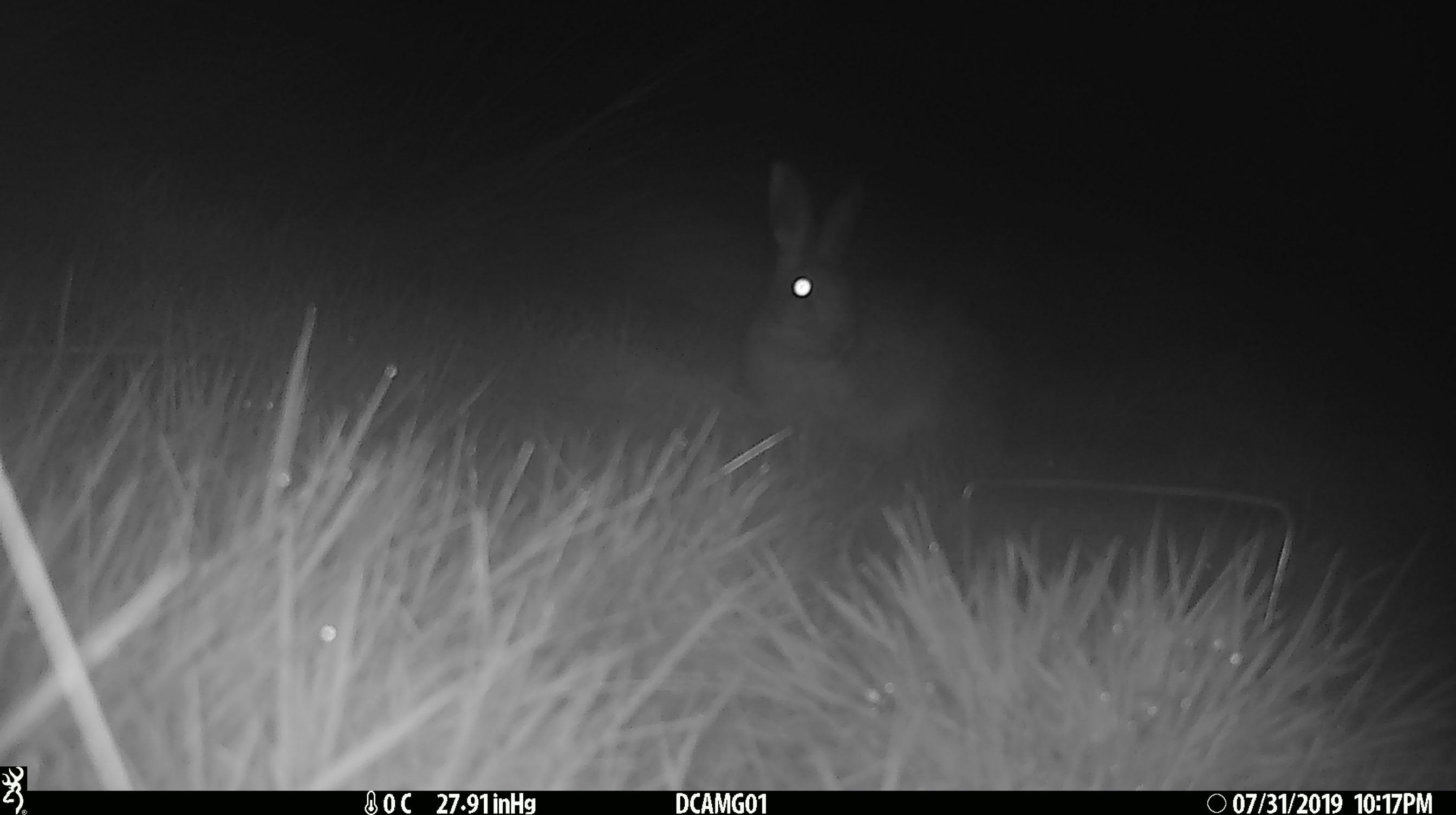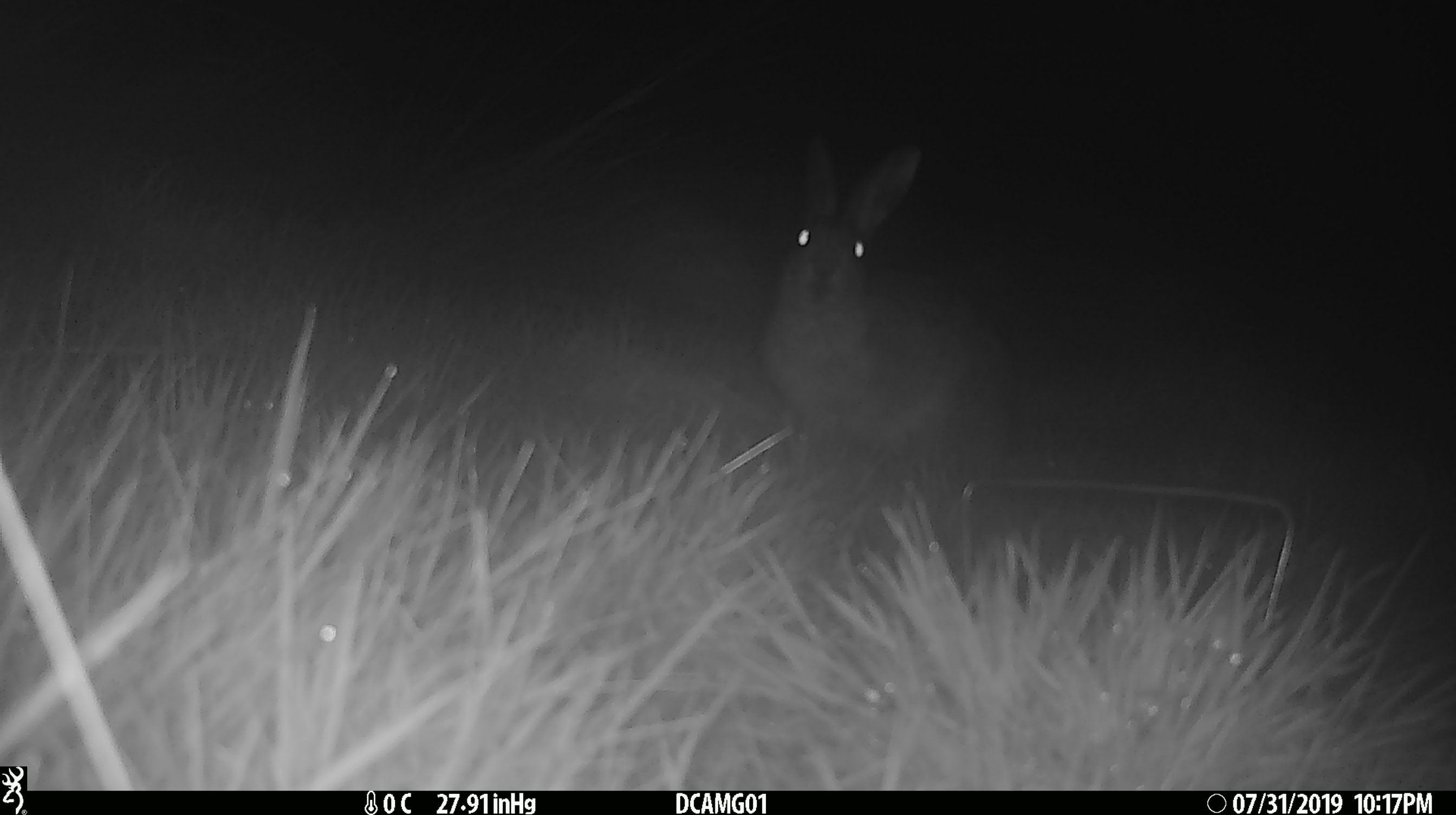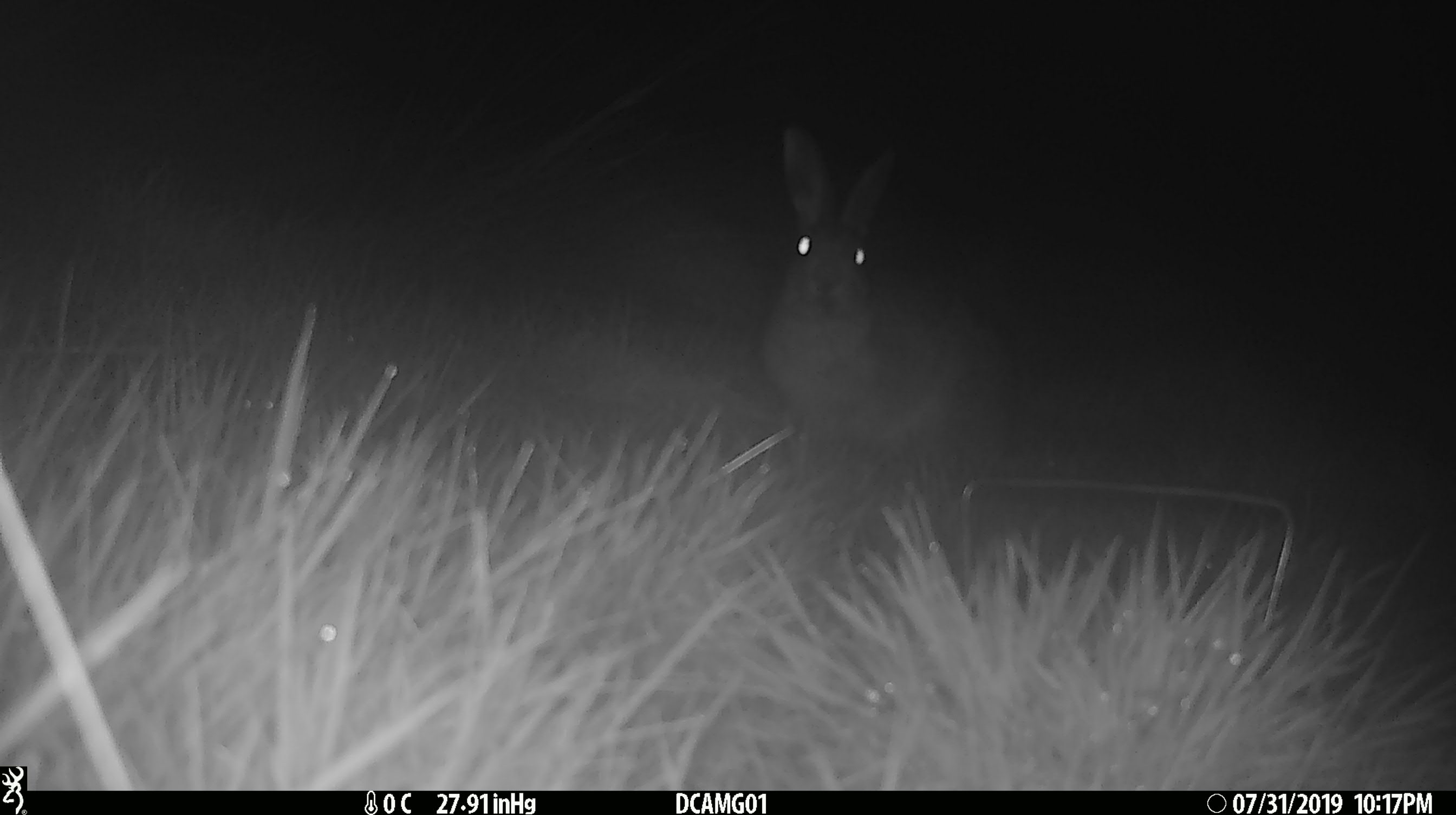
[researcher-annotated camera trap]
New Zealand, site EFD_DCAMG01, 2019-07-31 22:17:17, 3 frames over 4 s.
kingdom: Animalia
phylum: Chordata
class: Mammalia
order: Lagomorpha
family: Leporidae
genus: Lepus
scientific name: Lepus europaeus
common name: brown hare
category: hare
Hare (brown hare) (Lepus europaeus).